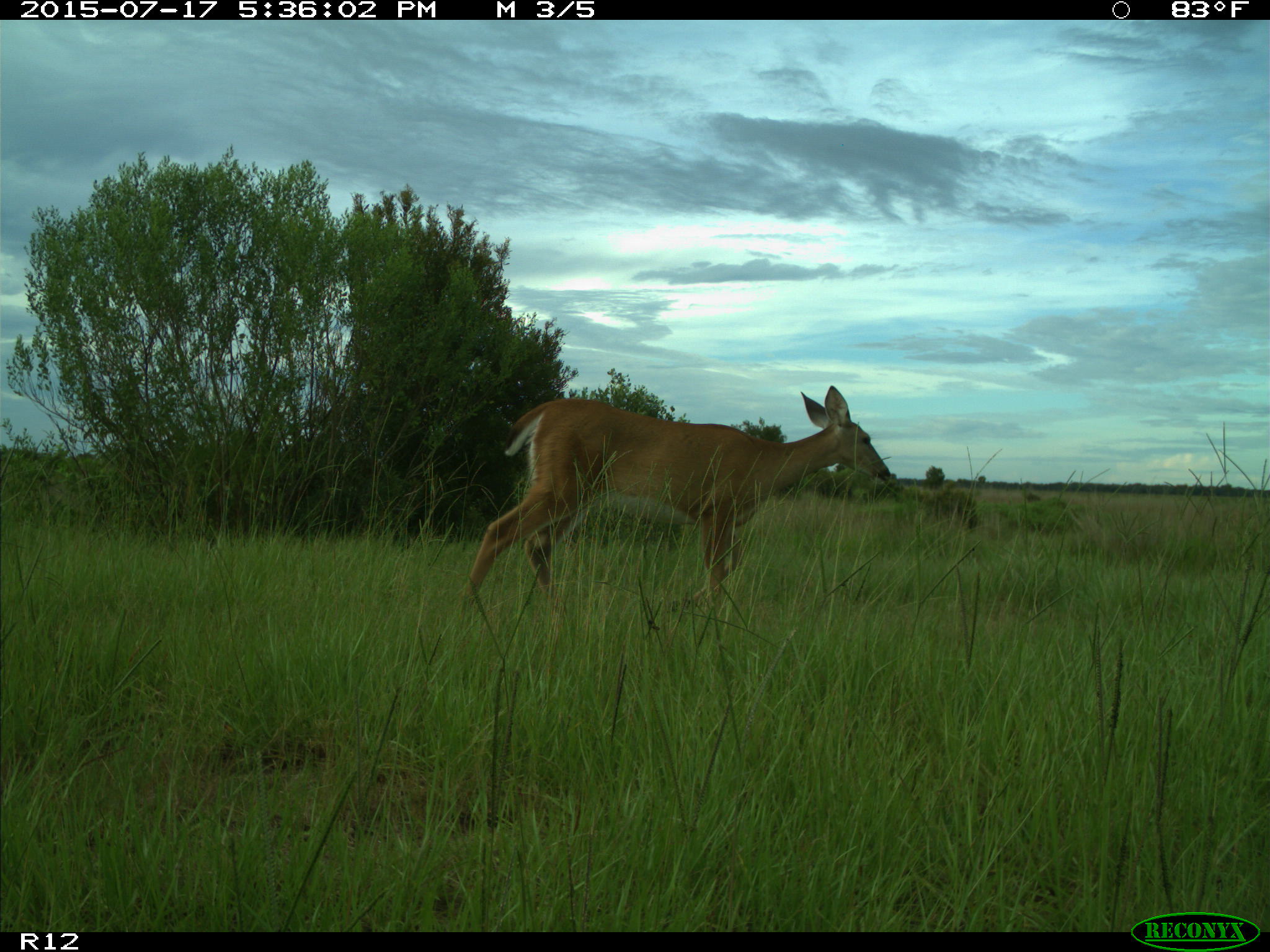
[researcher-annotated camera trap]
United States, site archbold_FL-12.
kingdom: Animalia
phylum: Chordata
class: Mammalia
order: Artiodactyla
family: Cervidae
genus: Odocoileus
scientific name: Odocoileus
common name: deer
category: unidentified deer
Unidentified deer (deer) (Odocoileus).